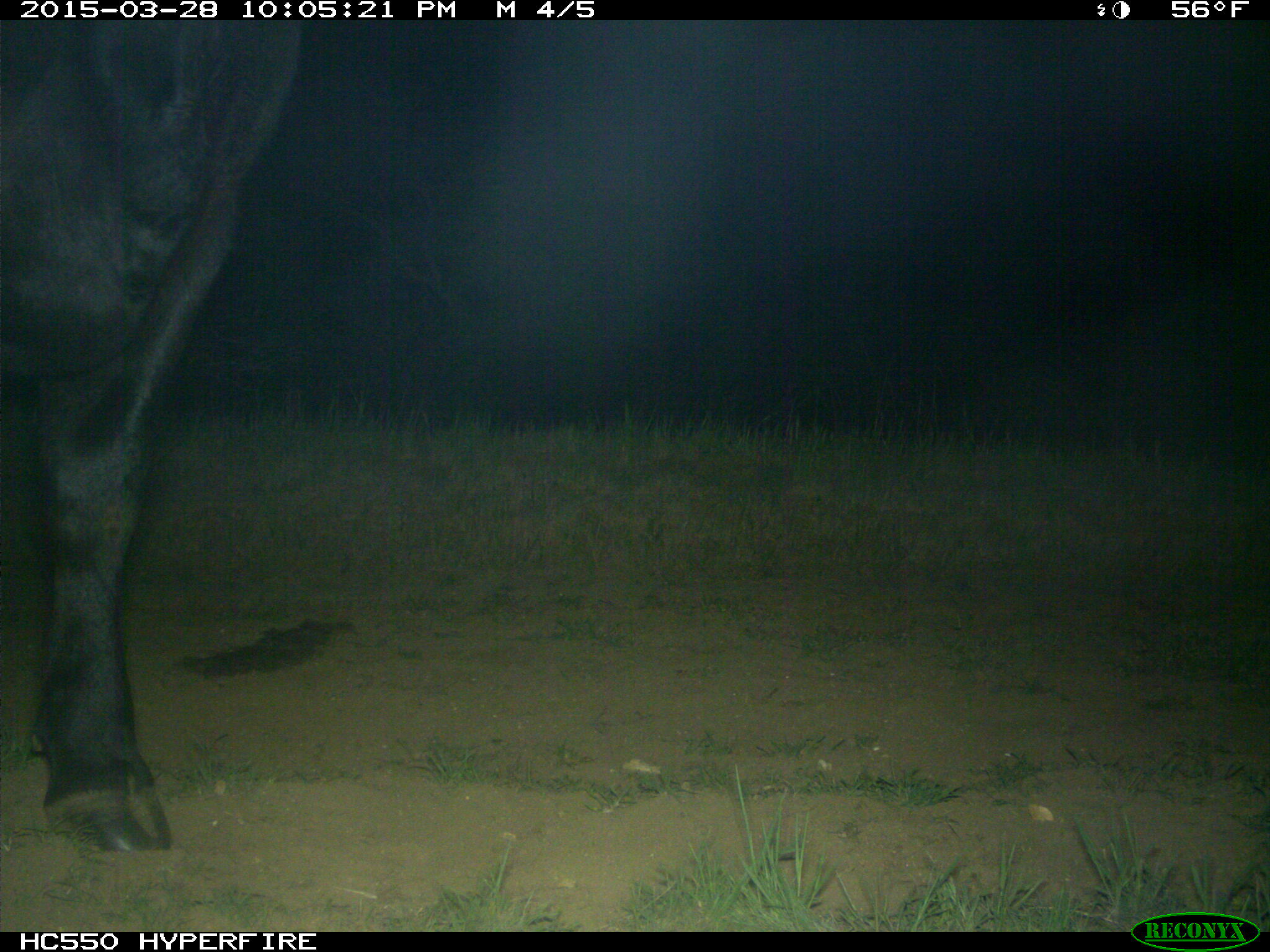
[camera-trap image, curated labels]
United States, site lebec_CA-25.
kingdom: Animalia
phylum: Chordata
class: Mammalia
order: Artiodactyla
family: Bovidae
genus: Bos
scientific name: Bos taurus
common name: domestic cow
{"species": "Bos taurus (domestic cow)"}